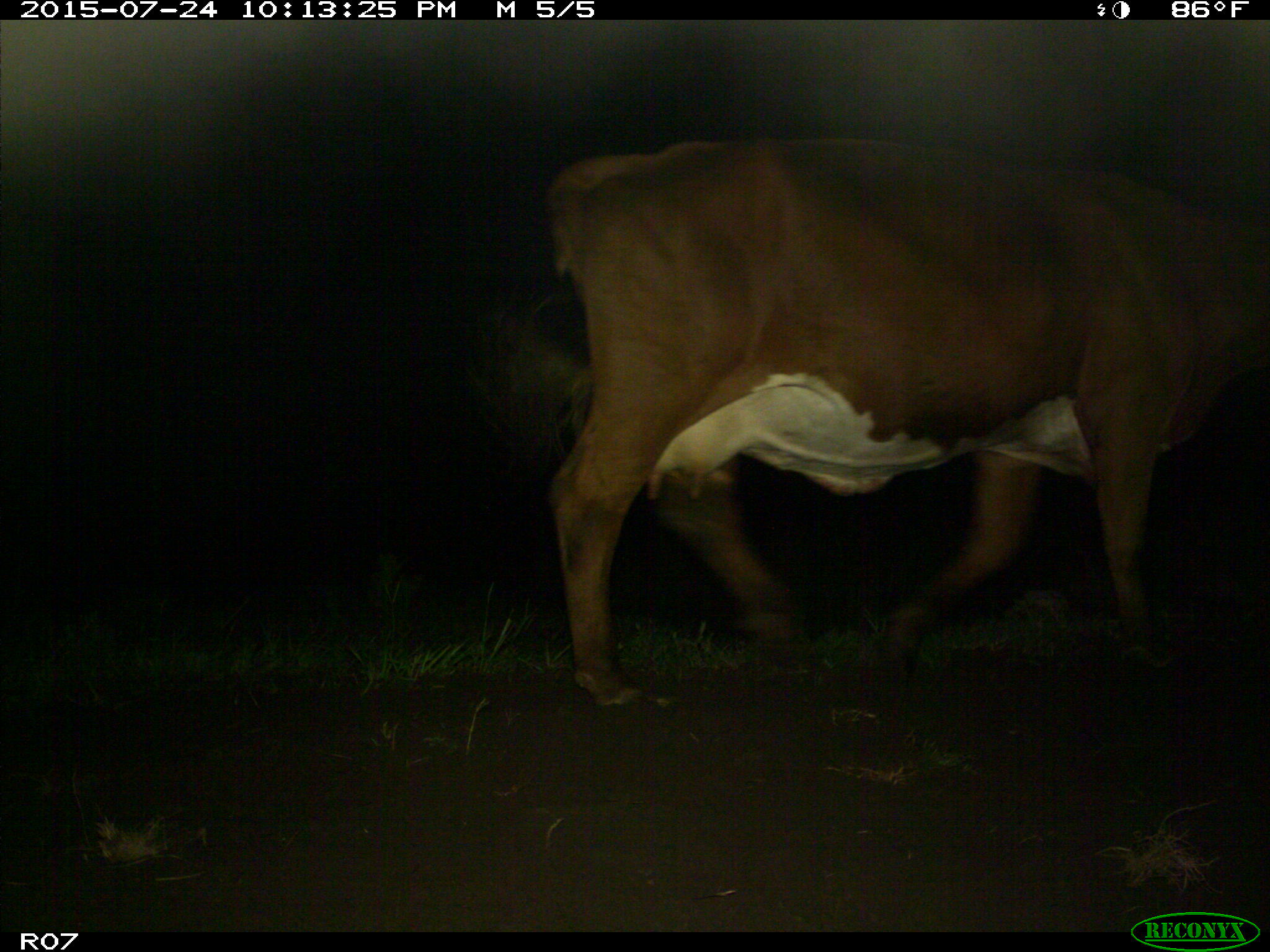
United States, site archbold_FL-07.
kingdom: Animalia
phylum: Chordata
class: Mammalia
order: Artiodactyla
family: Bovidae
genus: Bos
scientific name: Bos taurus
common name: domestic cow